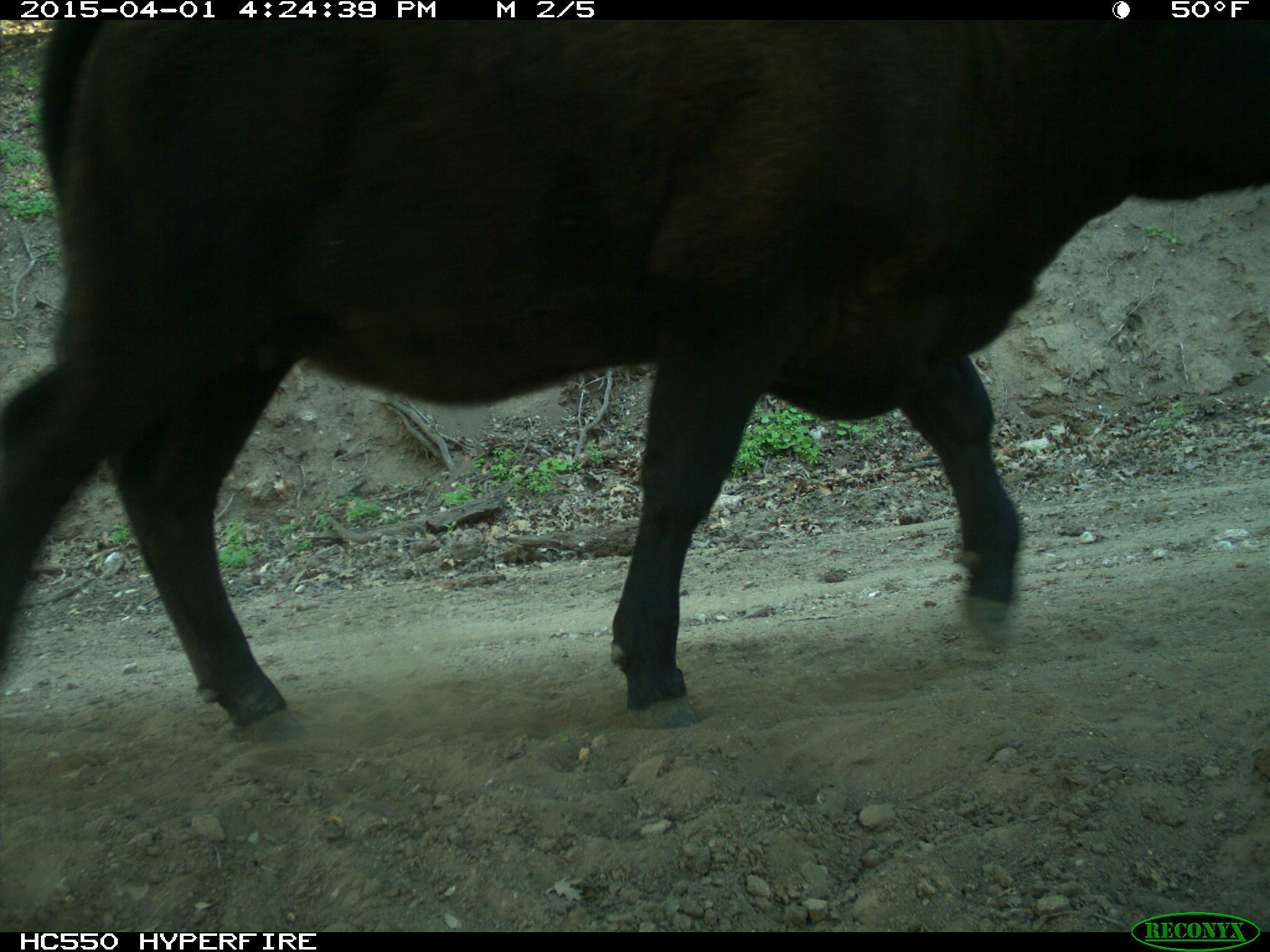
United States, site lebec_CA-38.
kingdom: Animalia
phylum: Chordata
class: Mammalia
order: Artiodactyla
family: Bovidae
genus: Bos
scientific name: Bos taurus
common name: domestic cow